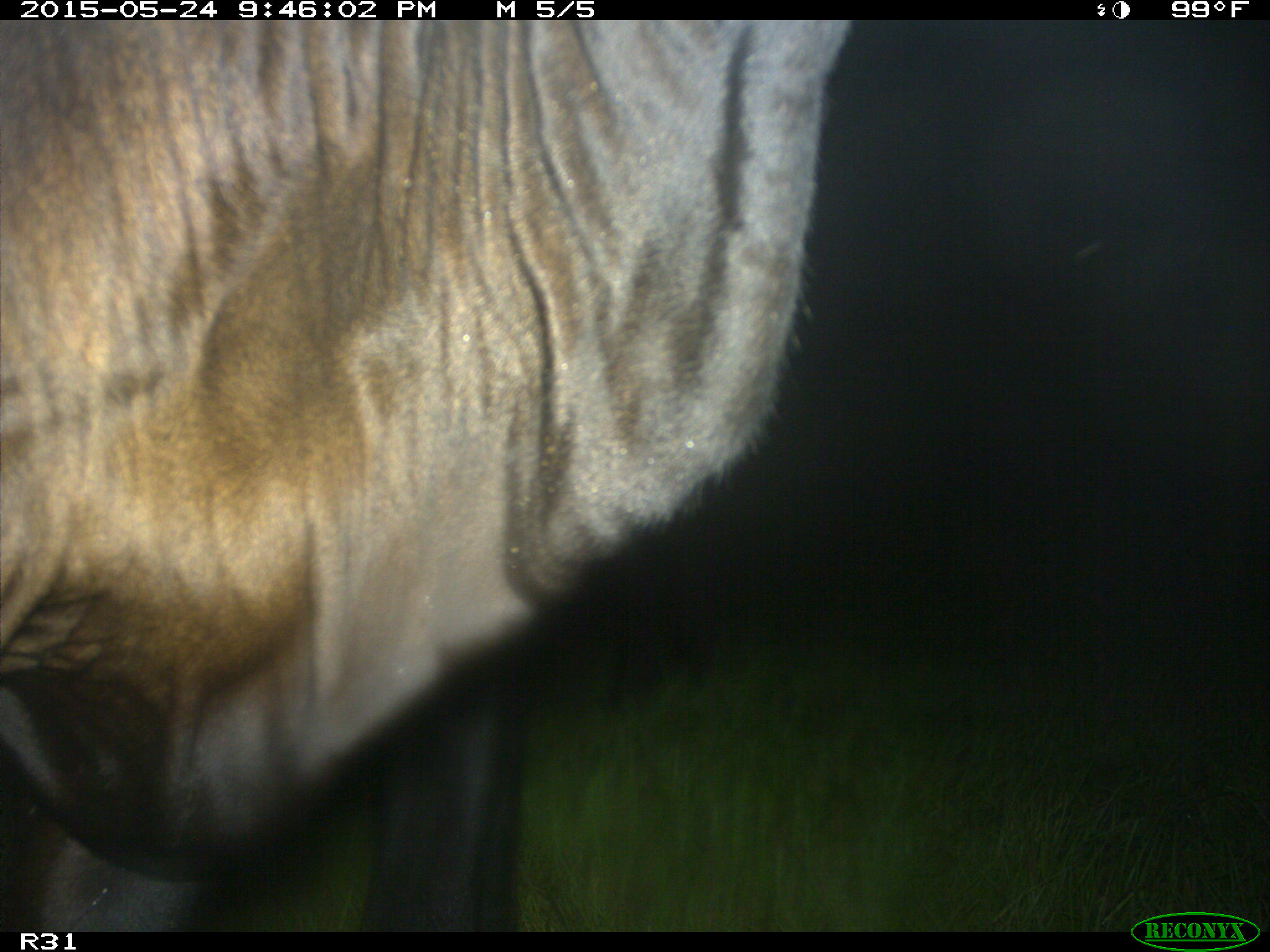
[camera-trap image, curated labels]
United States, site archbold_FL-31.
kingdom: Animalia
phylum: Chordata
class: Mammalia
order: Artiodactyla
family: Bovidae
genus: Bos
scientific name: Bos taurus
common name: domestic cow